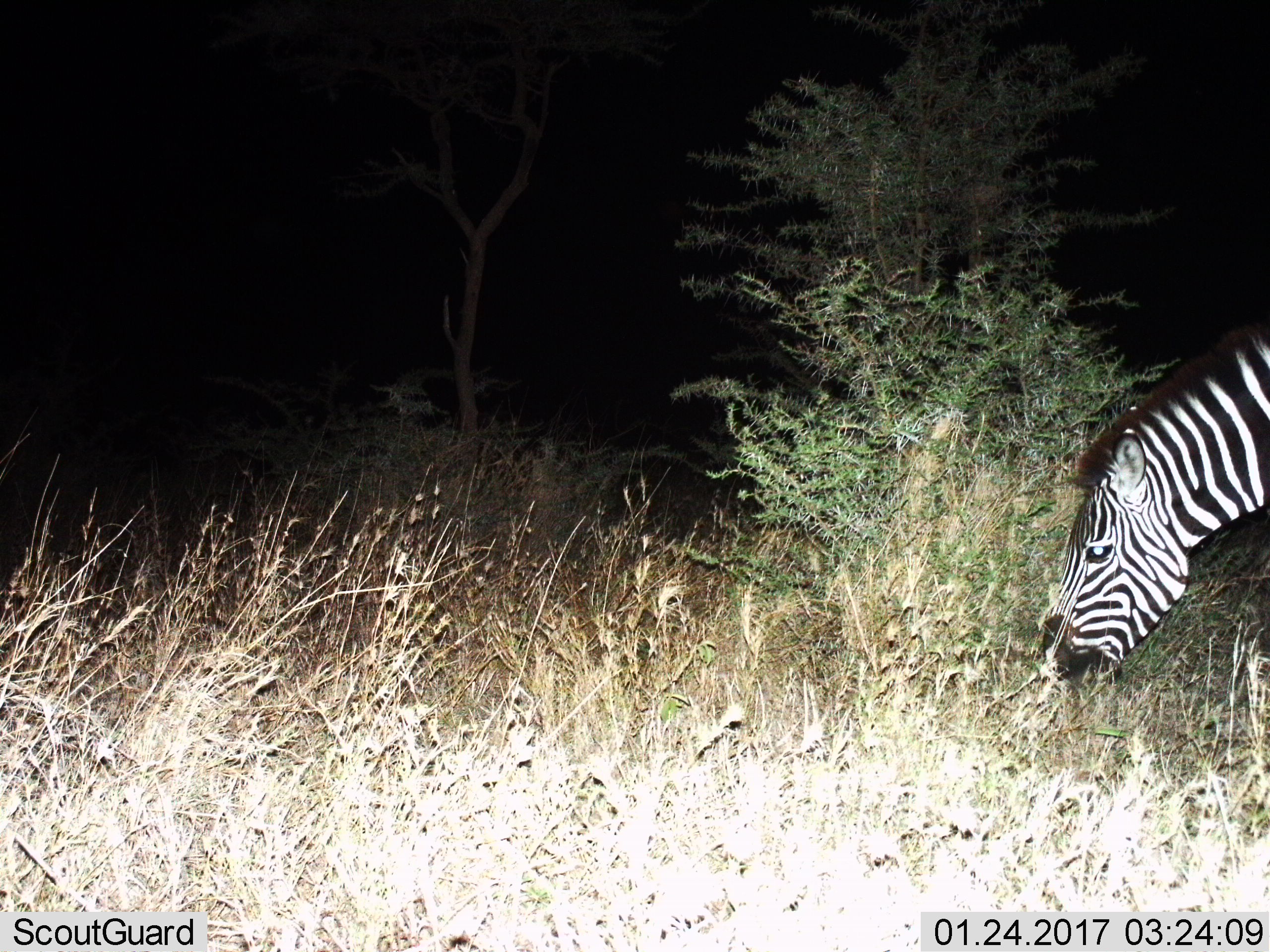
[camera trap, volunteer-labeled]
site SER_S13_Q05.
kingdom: Animalia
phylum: Chordata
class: Mammalia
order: Perissodactyla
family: Equidae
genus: Equus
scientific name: Equus quagga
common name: plains zebra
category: zebraplains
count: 1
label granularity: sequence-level